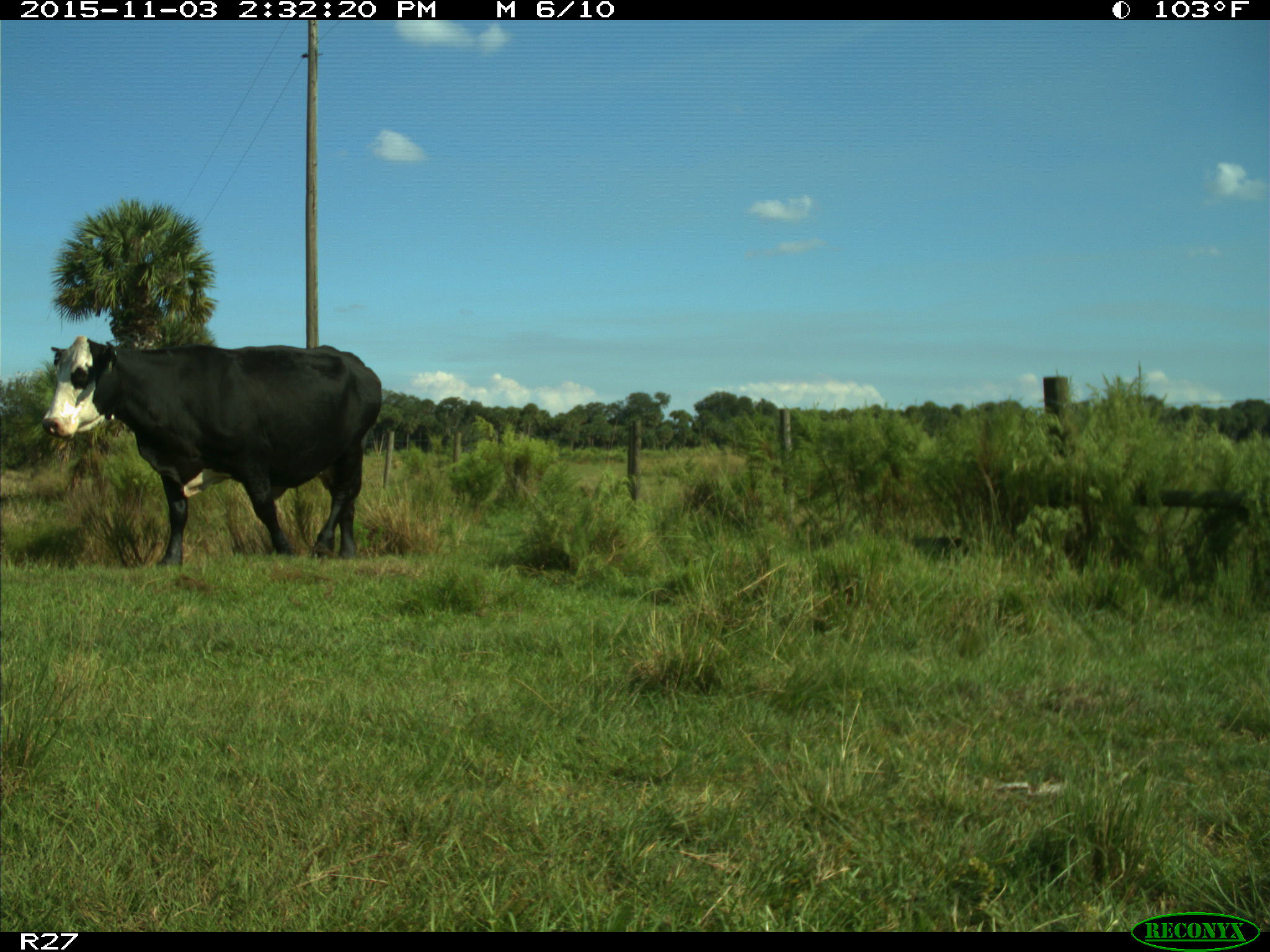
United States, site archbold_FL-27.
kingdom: Animalia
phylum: Chordata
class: Mammalia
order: Artiodactyla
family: Bovidae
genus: Bos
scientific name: Bos taurus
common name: domestic cow